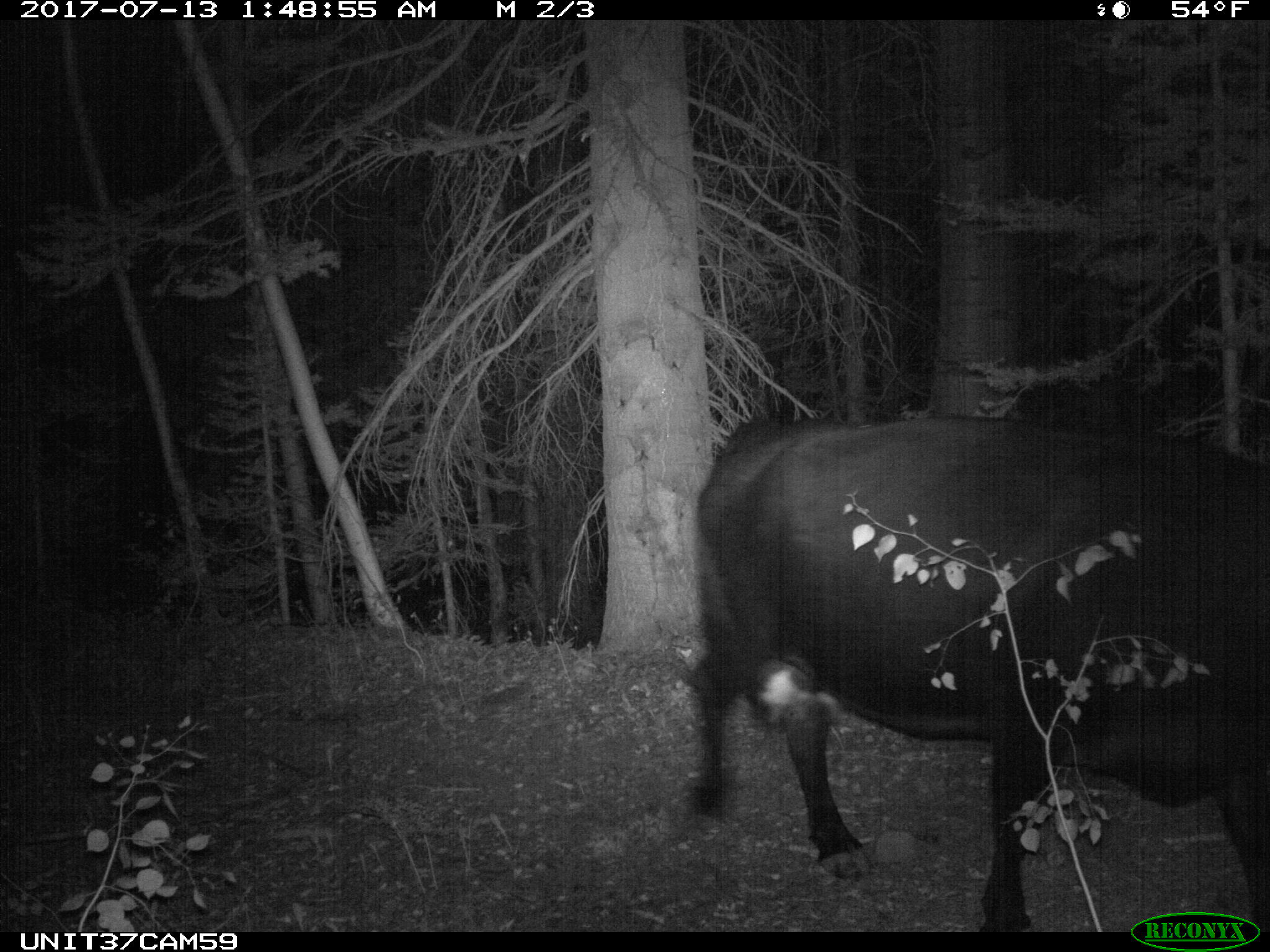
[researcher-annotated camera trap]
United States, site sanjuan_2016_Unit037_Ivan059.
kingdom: Animalia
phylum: Chordata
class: Mammalia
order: Artiodactyla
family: Bovidae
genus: Bos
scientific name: Bos taurus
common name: domestic cow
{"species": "Bos taurus (domestic cow)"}